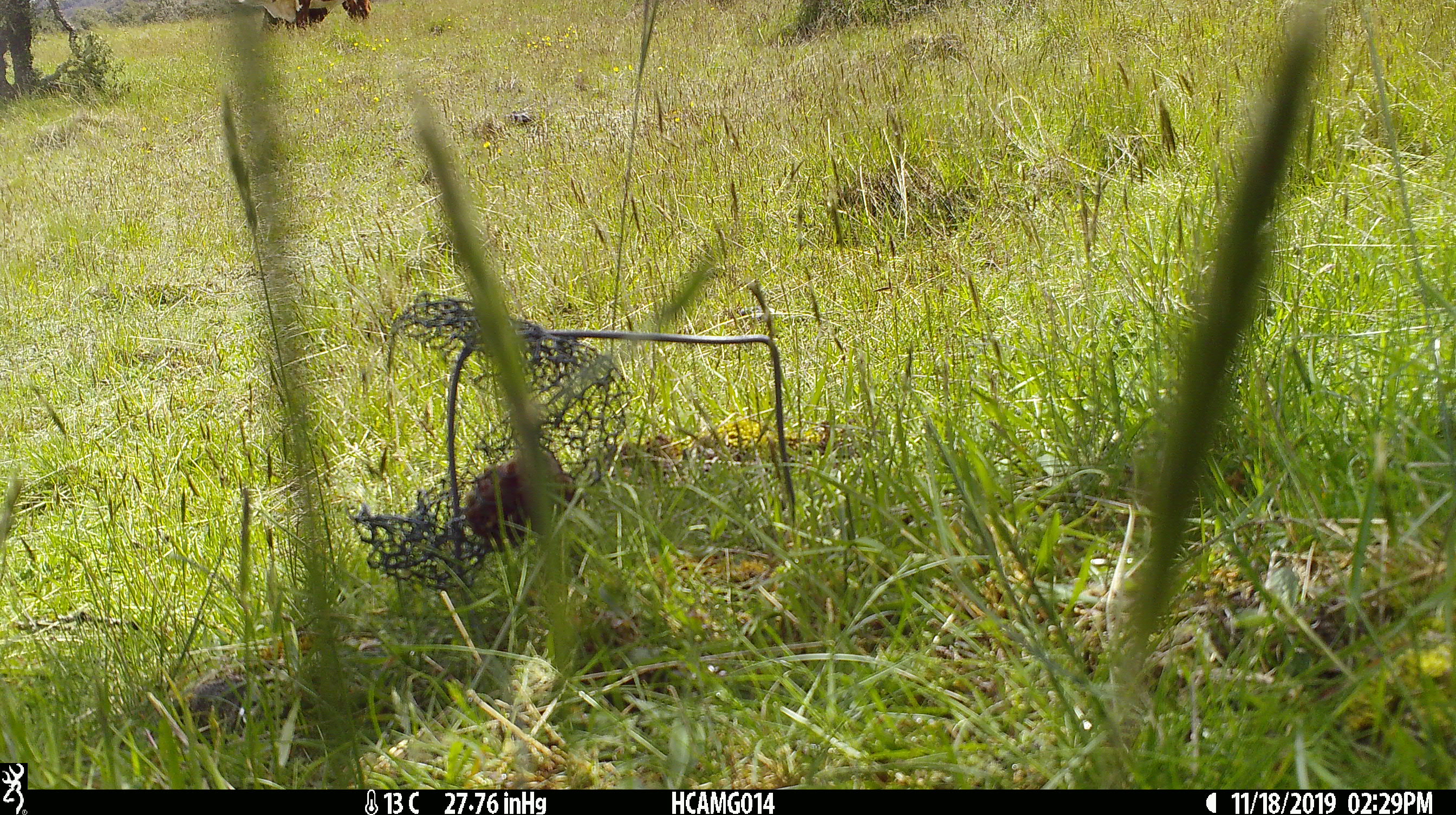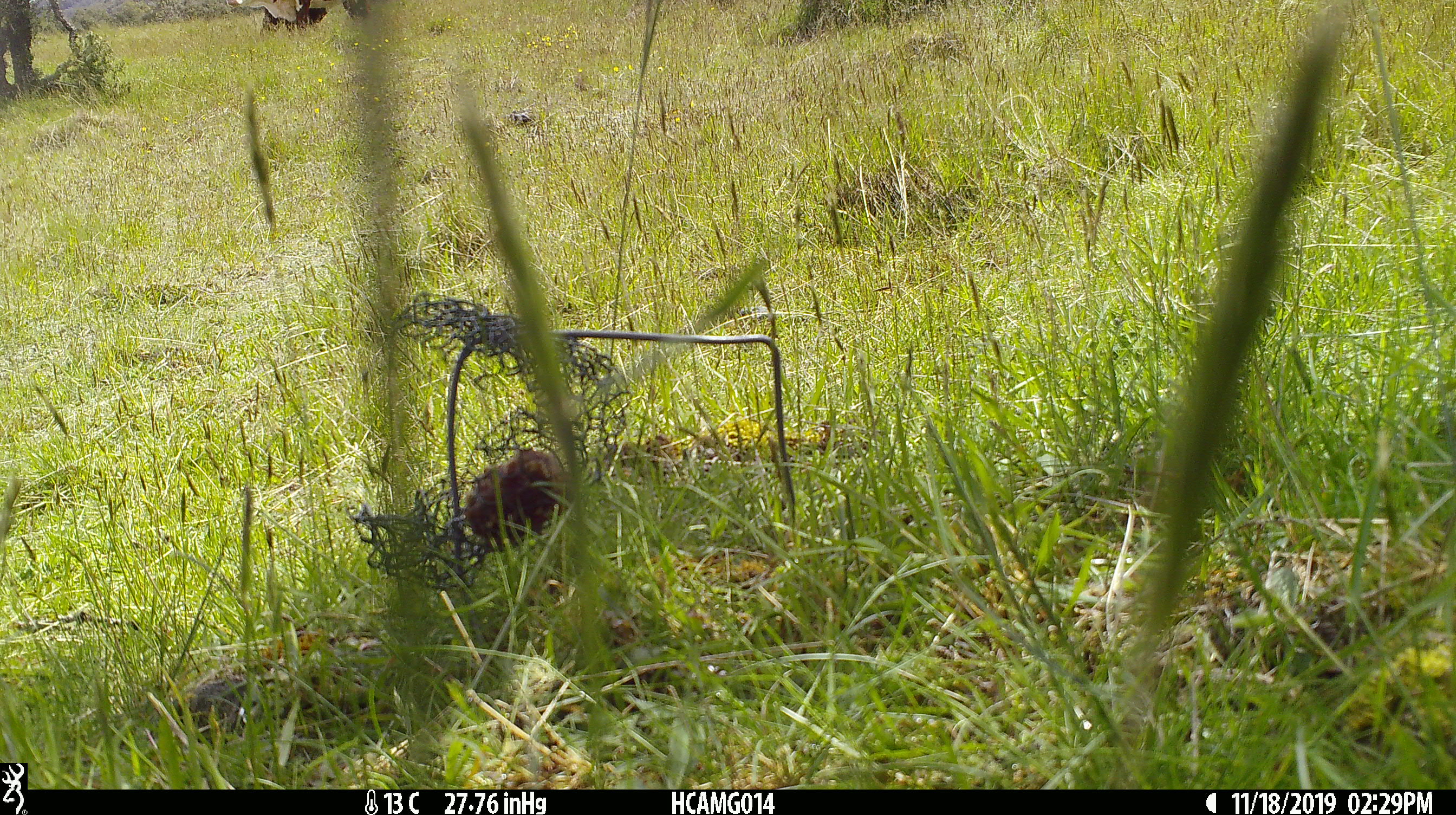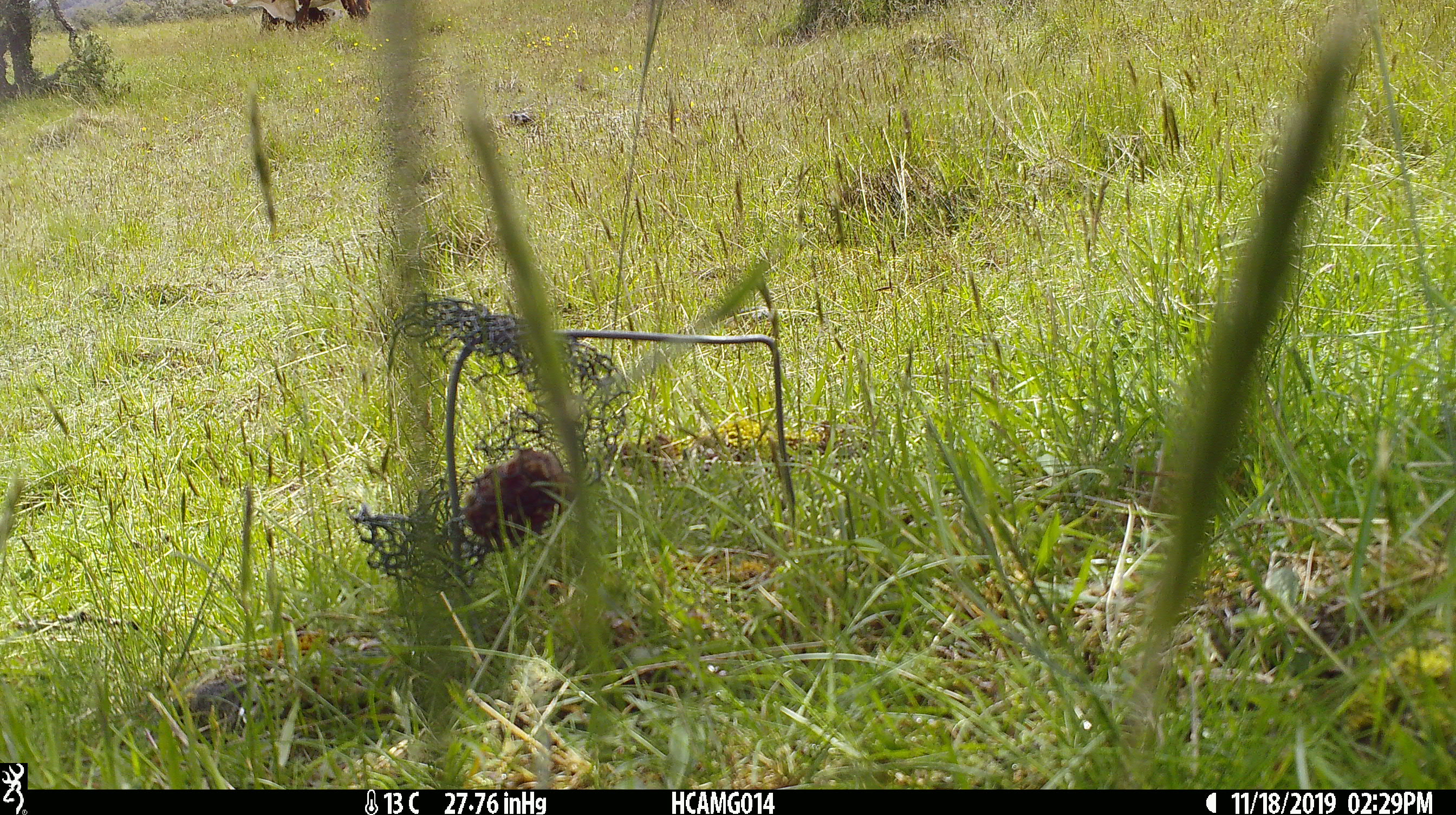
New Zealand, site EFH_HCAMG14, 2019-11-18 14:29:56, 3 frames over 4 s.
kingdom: Animalia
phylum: Chordata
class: Mammalia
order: Artiodactyla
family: Bovidae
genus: Bos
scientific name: Bos taurus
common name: domestic cow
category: cow